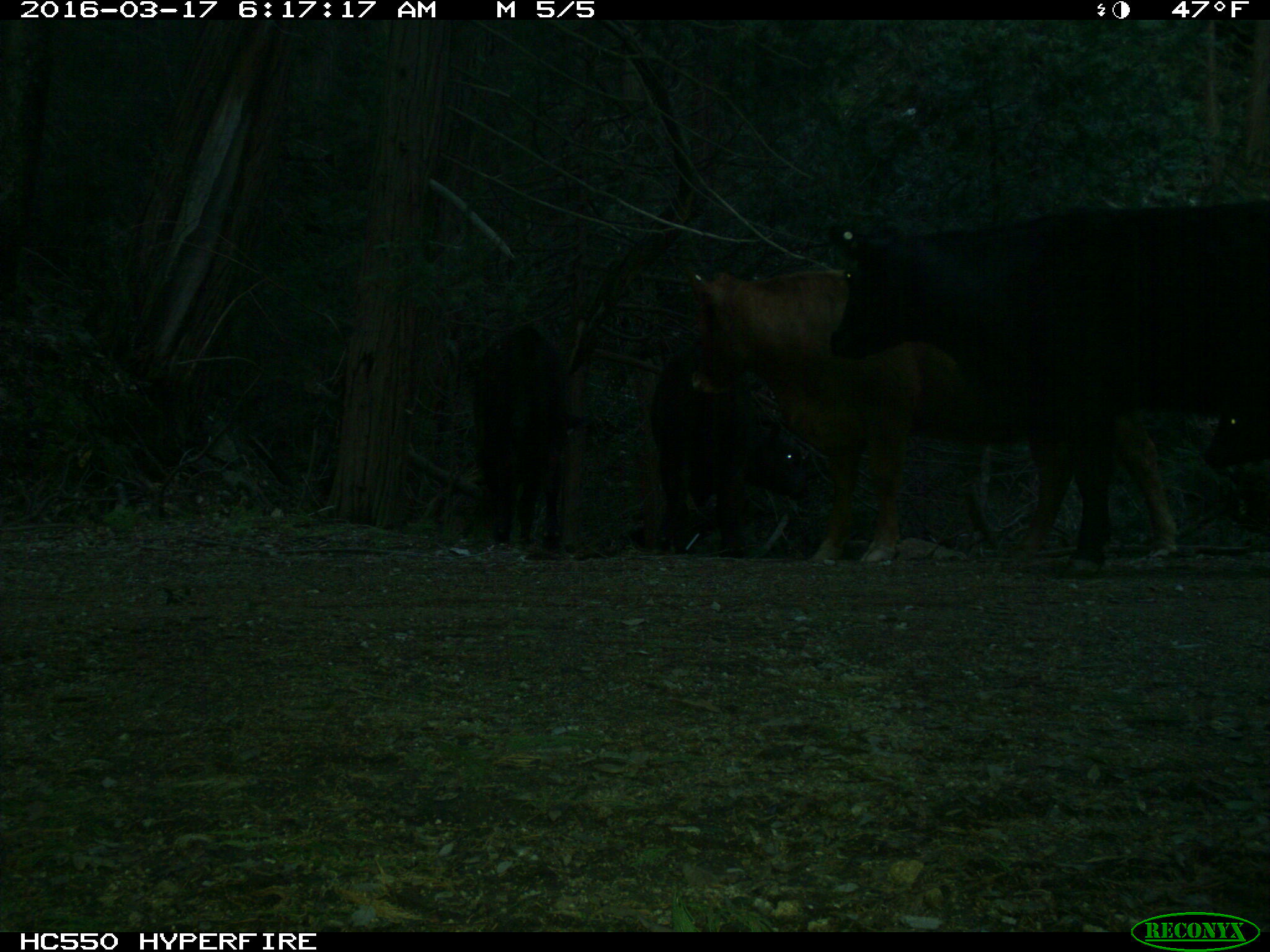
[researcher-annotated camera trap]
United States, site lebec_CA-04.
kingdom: Animalia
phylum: Chordata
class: Mammalia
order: Artiodactyla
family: Bovidae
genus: Bos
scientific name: Bos taurus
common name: domestic cow